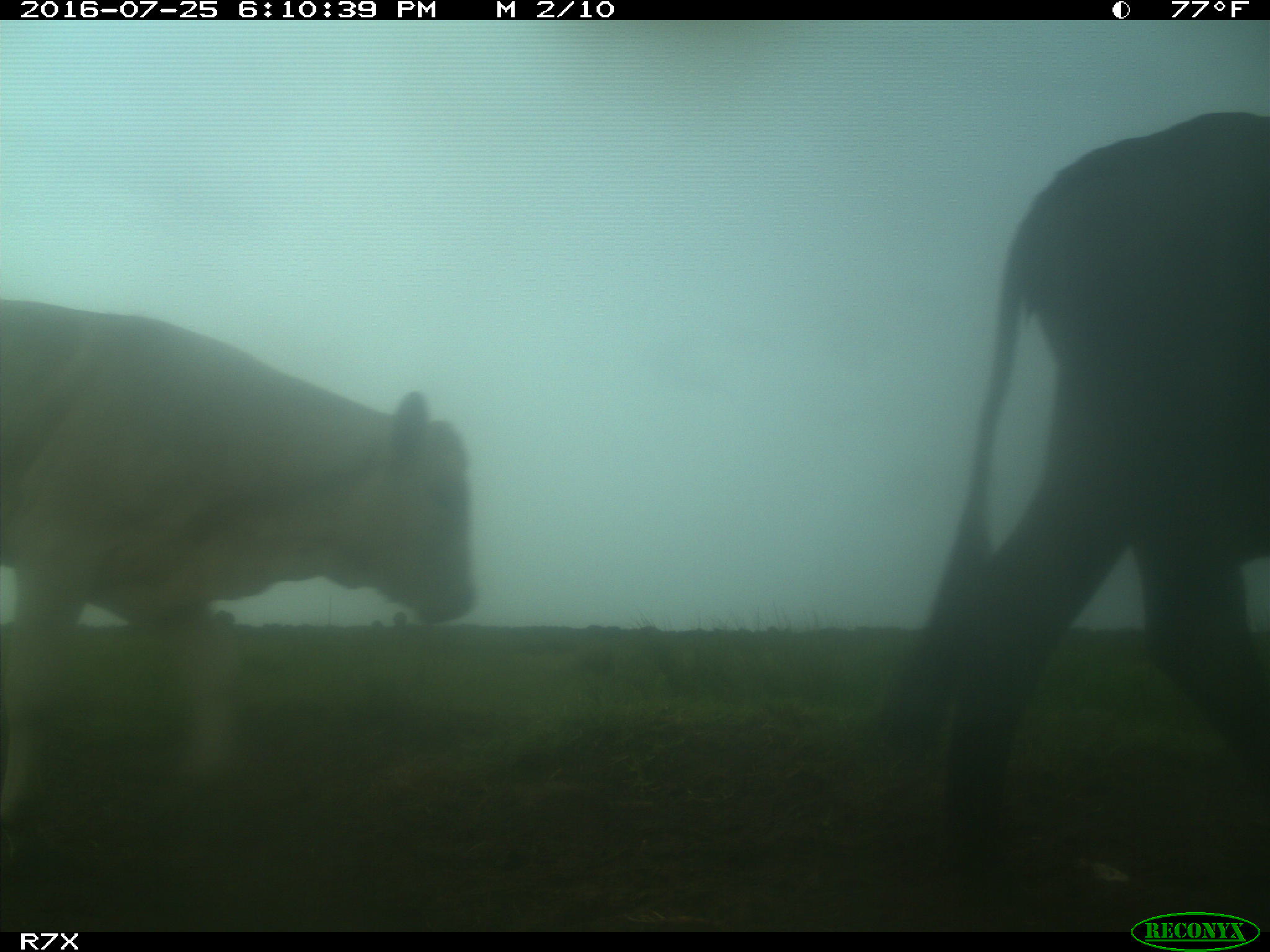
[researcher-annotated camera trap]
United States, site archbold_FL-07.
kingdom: Animalia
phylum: Chordata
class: Mammalia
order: Artiodactyla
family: Bovidae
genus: Bos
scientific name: Bos taurus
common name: domestic cow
Bos taurus (domestic cow).